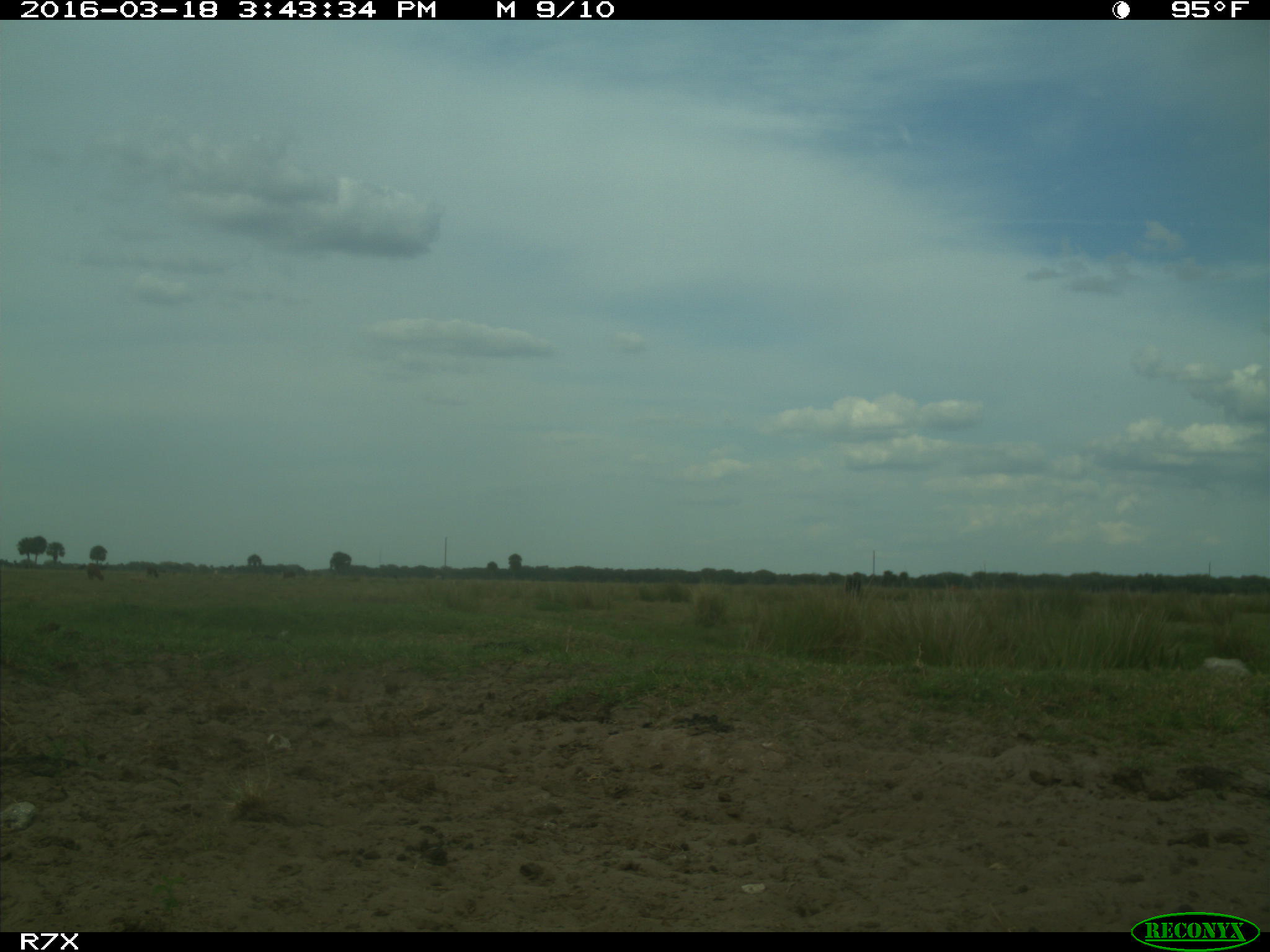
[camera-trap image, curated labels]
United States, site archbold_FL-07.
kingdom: Animalia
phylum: Chordata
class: Mammalia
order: Artiodactyla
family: Bovidae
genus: Bos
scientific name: Bos taurus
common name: domestic cow